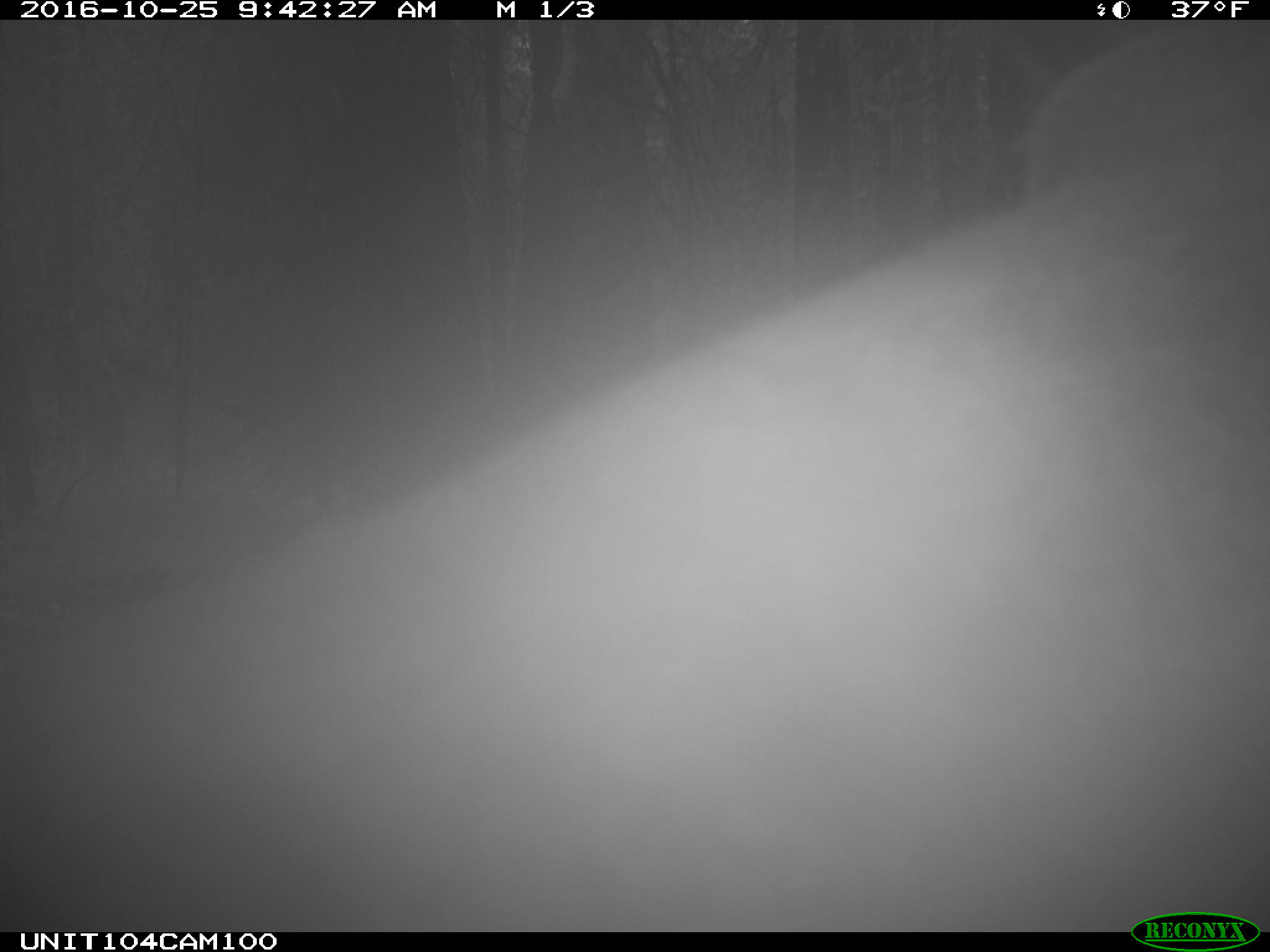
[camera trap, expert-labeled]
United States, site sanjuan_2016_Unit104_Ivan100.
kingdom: Animalia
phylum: Chordata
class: Mammalia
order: Artiodactyla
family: Cervidae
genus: Cervus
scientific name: Cervus elaphus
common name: red deer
Cervus elaphus (red deer).